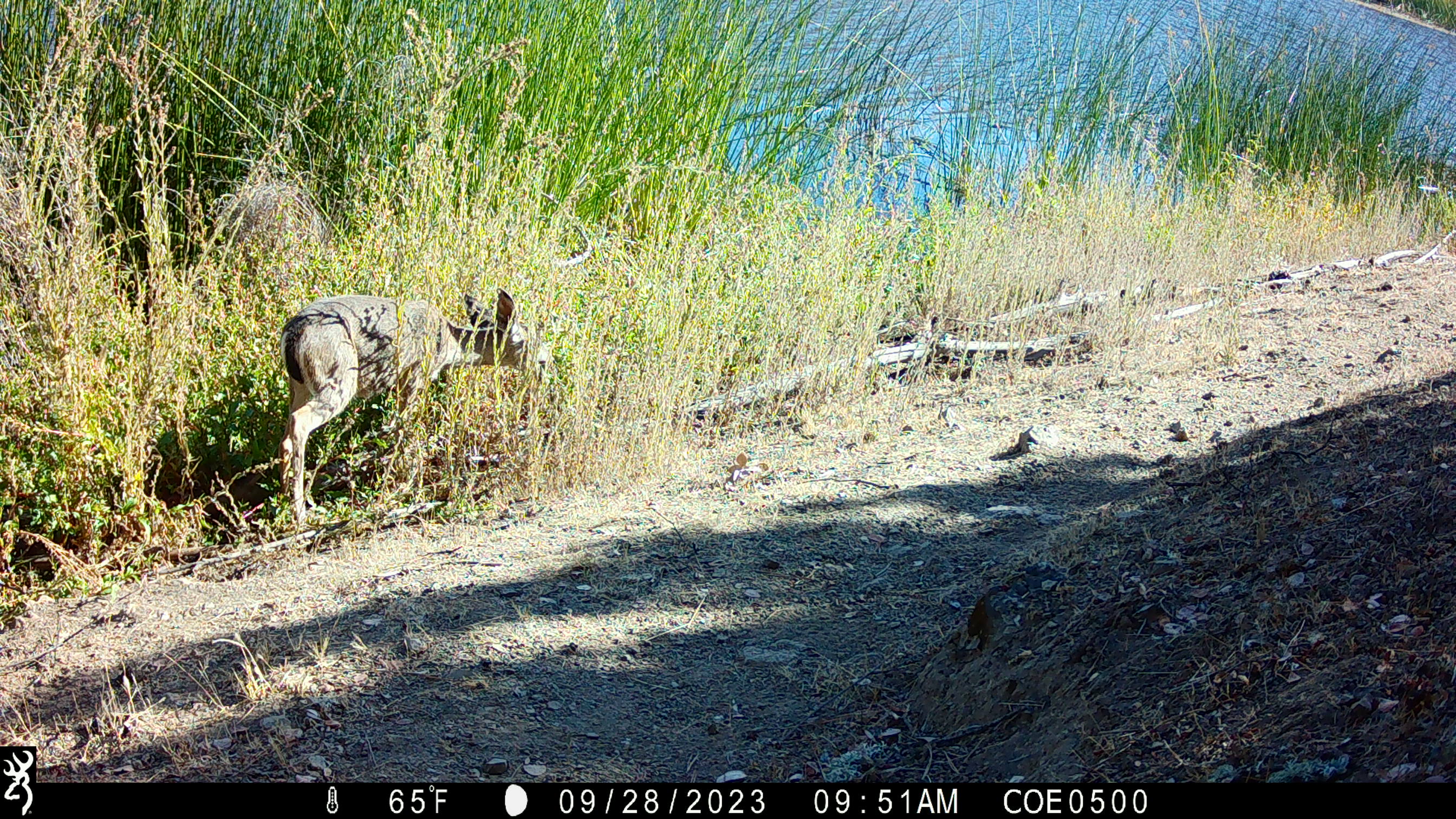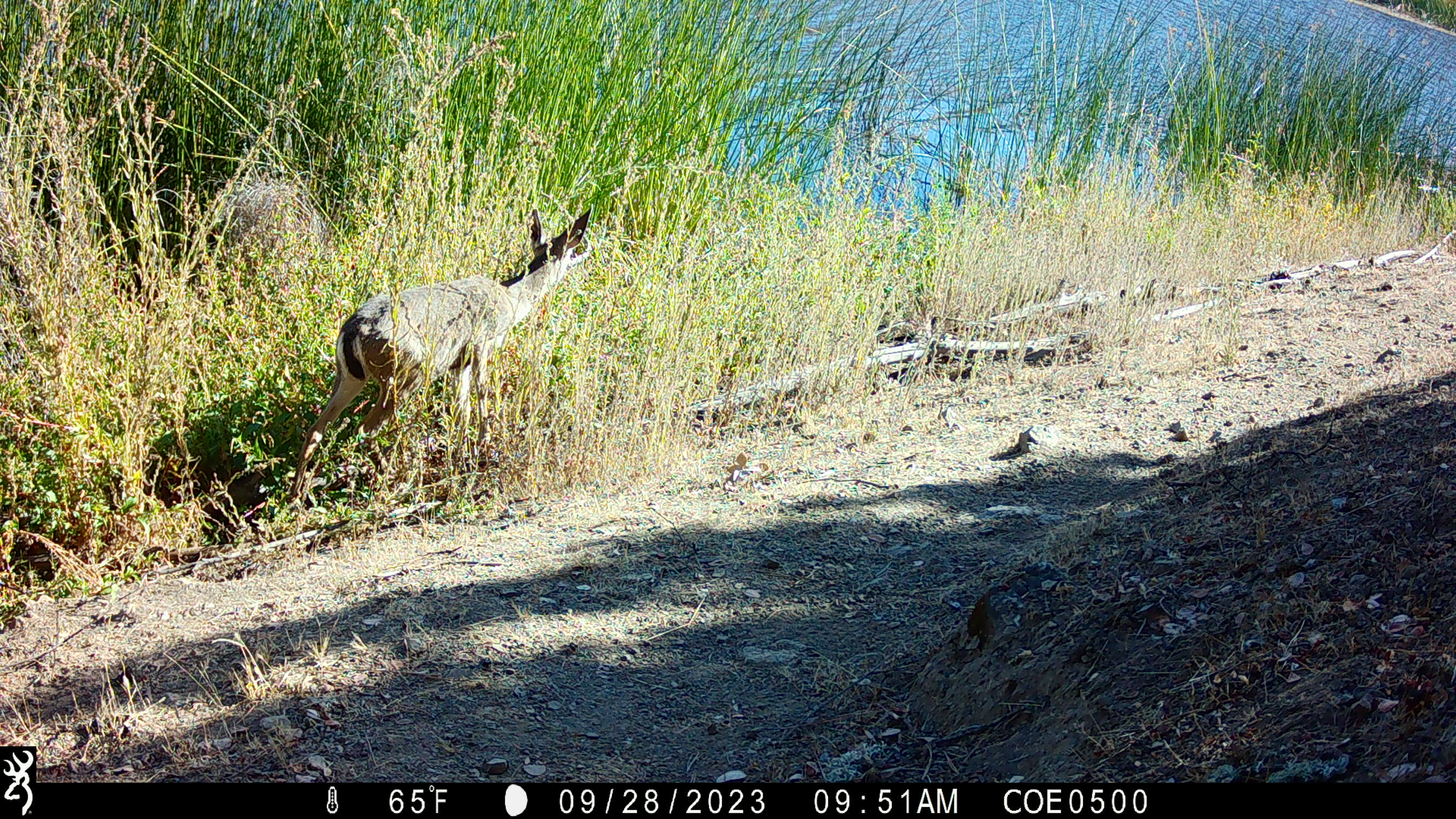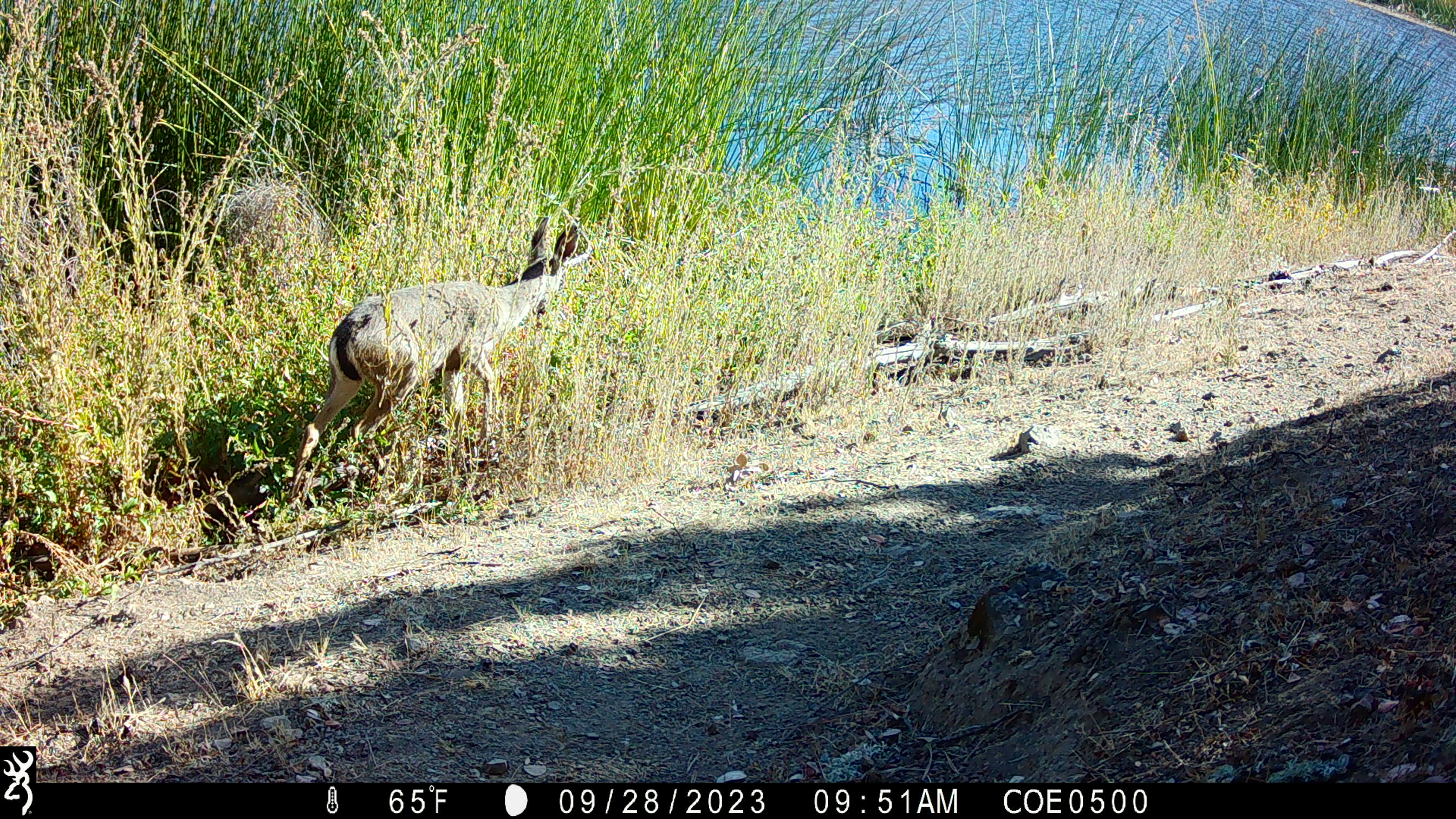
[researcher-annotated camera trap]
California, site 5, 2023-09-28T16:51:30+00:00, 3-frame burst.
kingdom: Animalia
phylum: Chordata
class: Mammalia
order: Artiodactyla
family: Cervidae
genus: Odocoileus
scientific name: Odocoileus hemionus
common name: mule deer